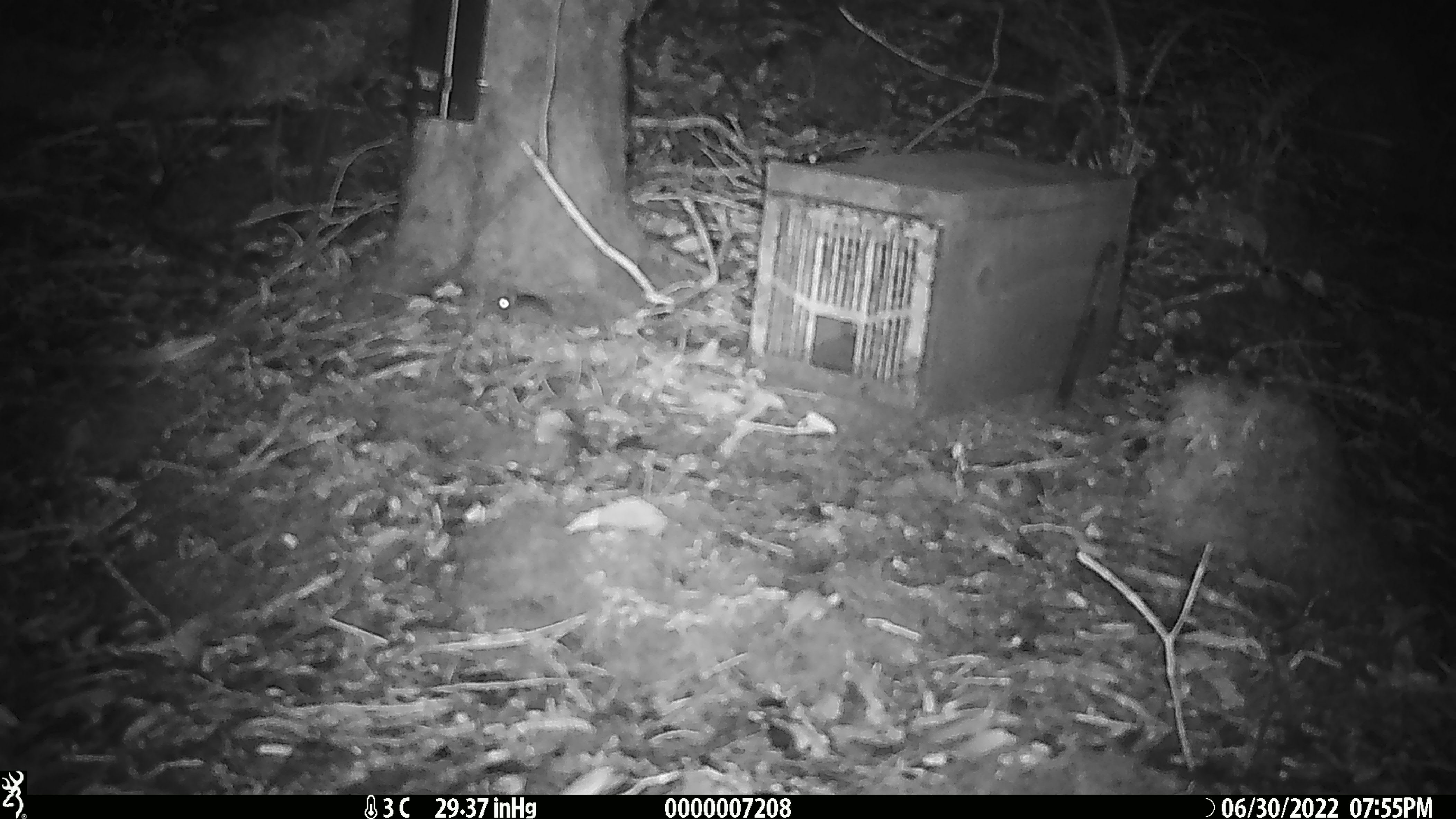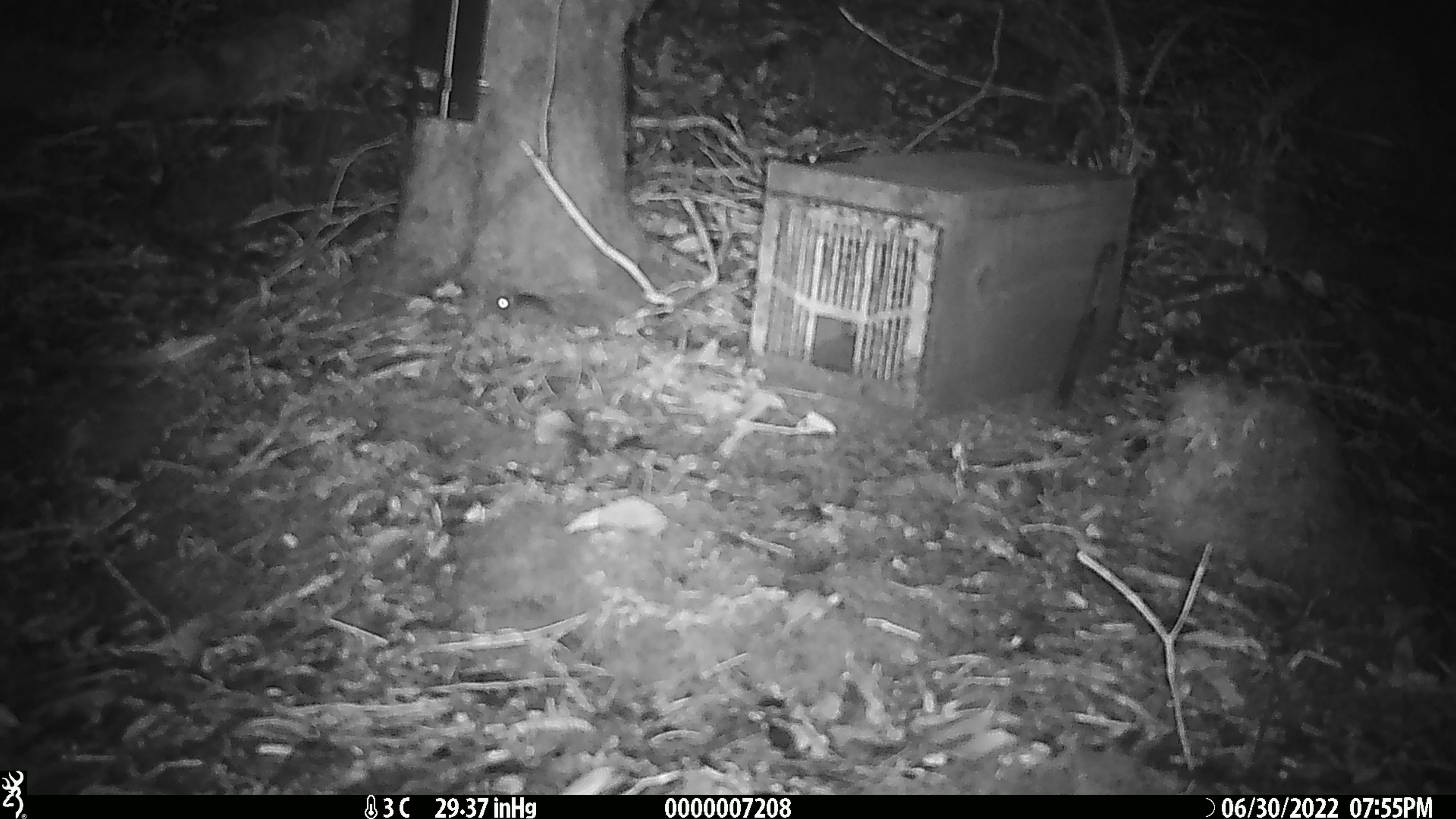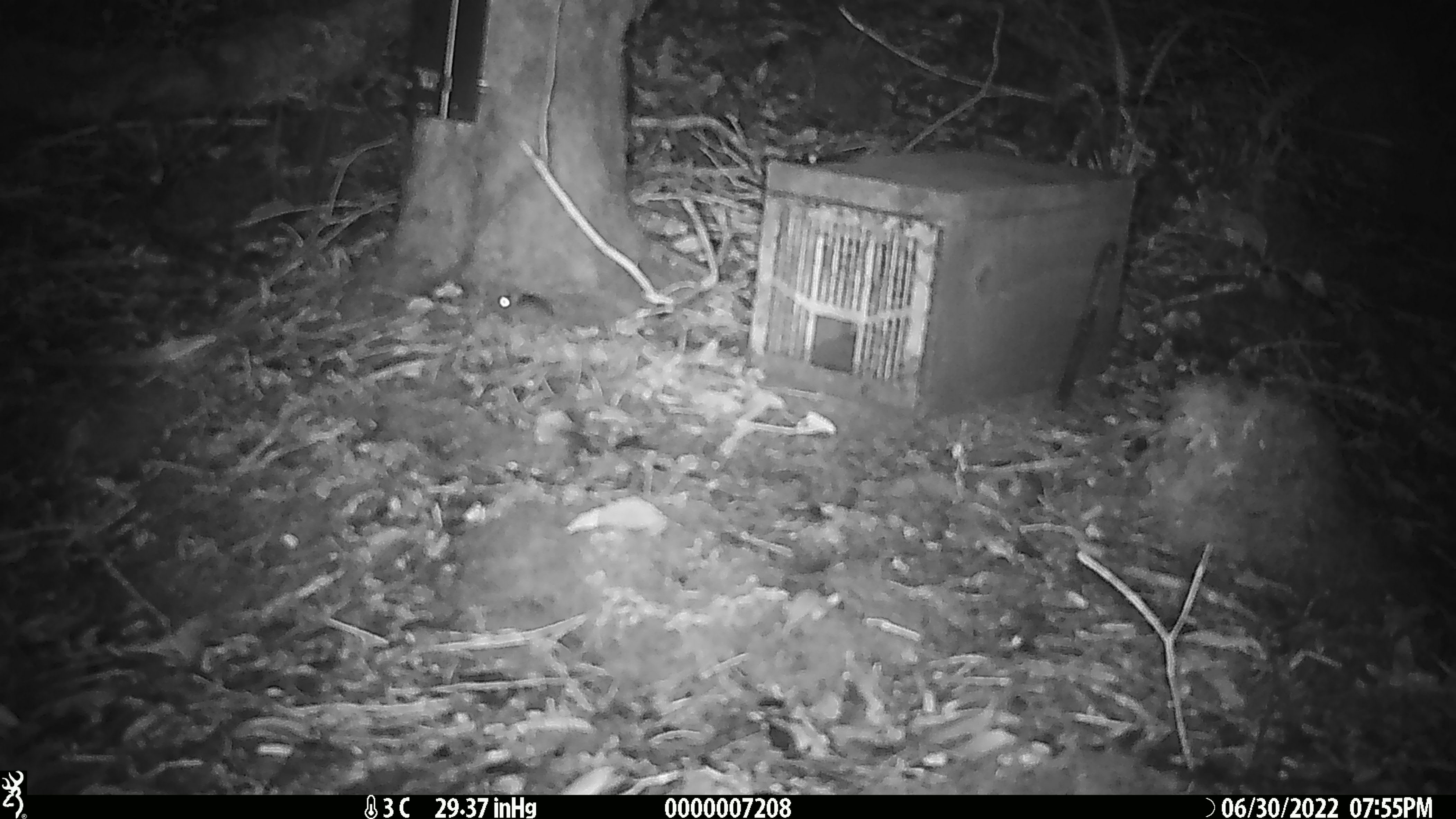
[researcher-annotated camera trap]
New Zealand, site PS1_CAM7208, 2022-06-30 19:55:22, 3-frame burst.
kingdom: Animalia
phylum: Chordata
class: Mammalia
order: Rodentia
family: Muridae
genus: Mus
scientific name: Mus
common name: mouse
Mouse (Mus).